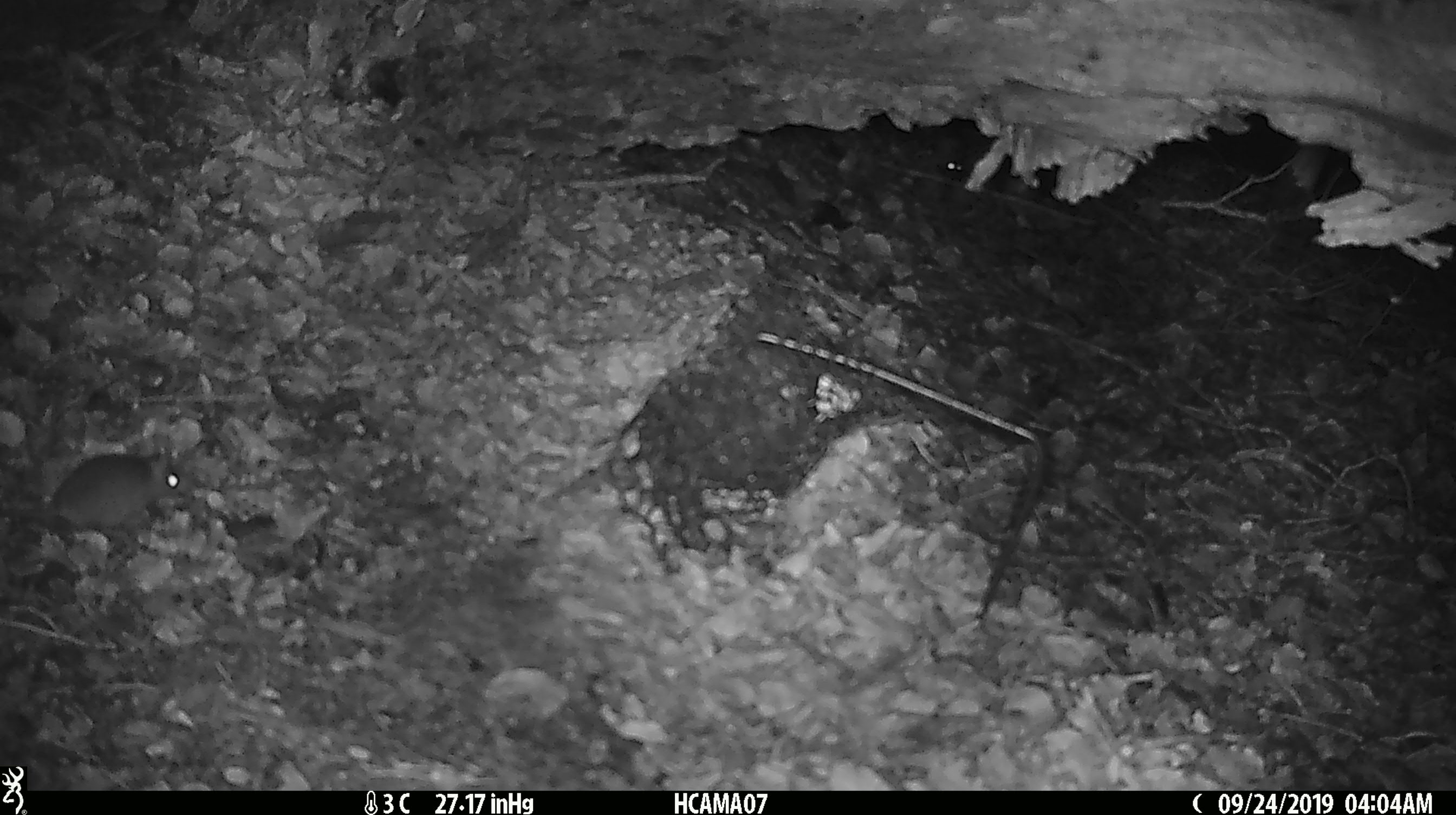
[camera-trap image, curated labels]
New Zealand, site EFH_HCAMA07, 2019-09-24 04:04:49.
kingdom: Animalia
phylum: Chordata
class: Mammalia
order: Rodentia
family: Muridae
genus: Mus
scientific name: Mus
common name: mouse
Mouse (Mus).